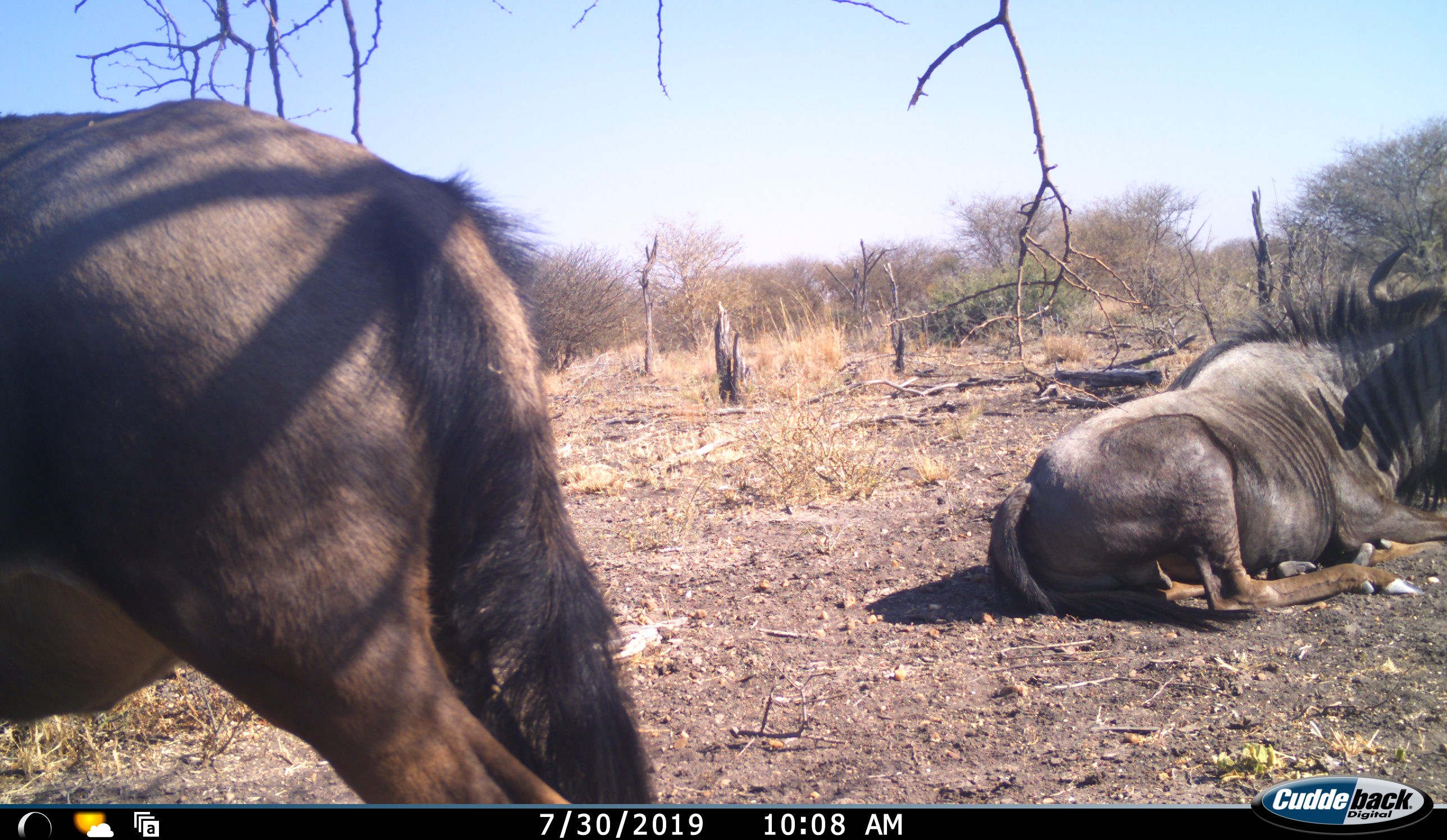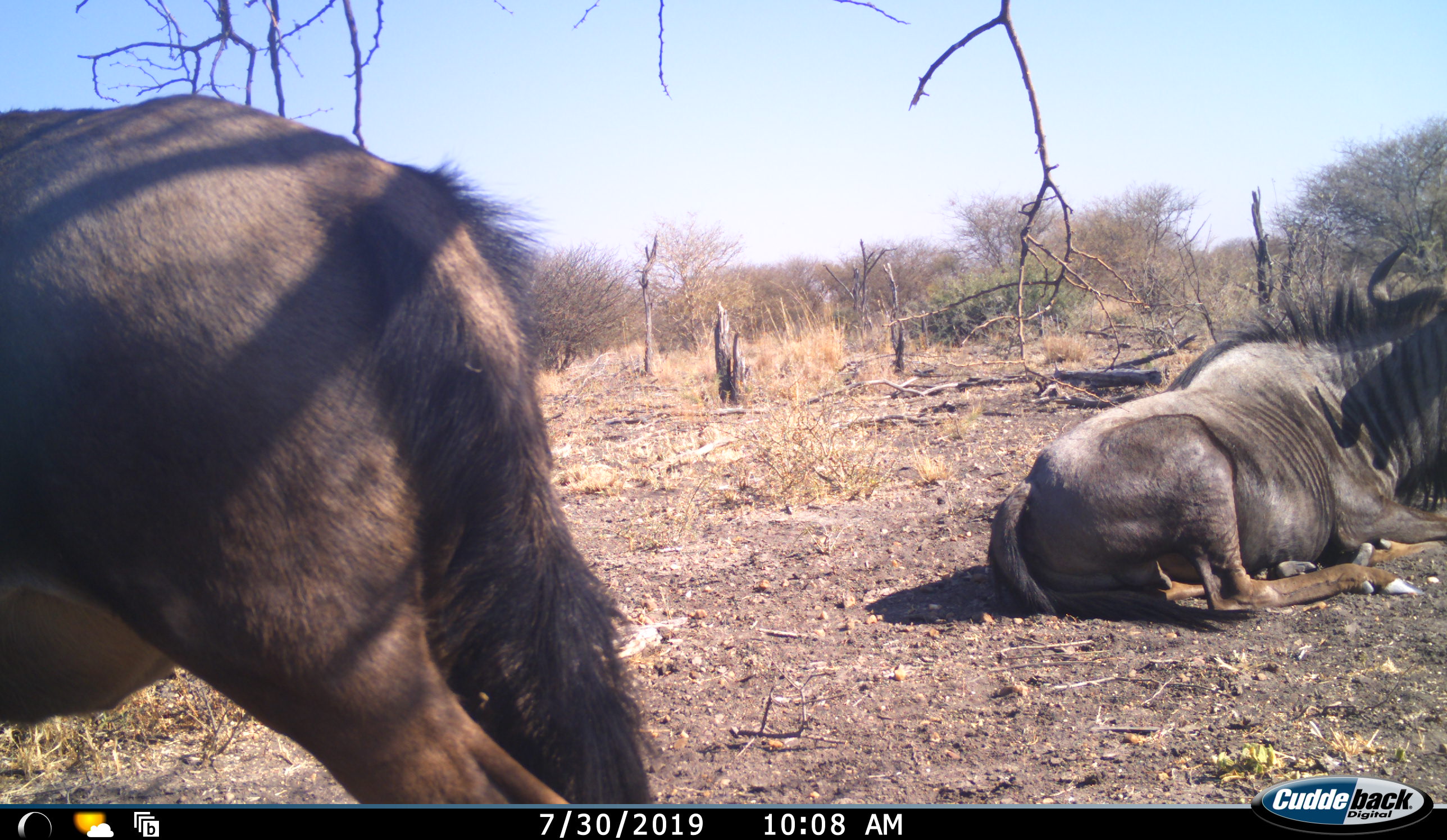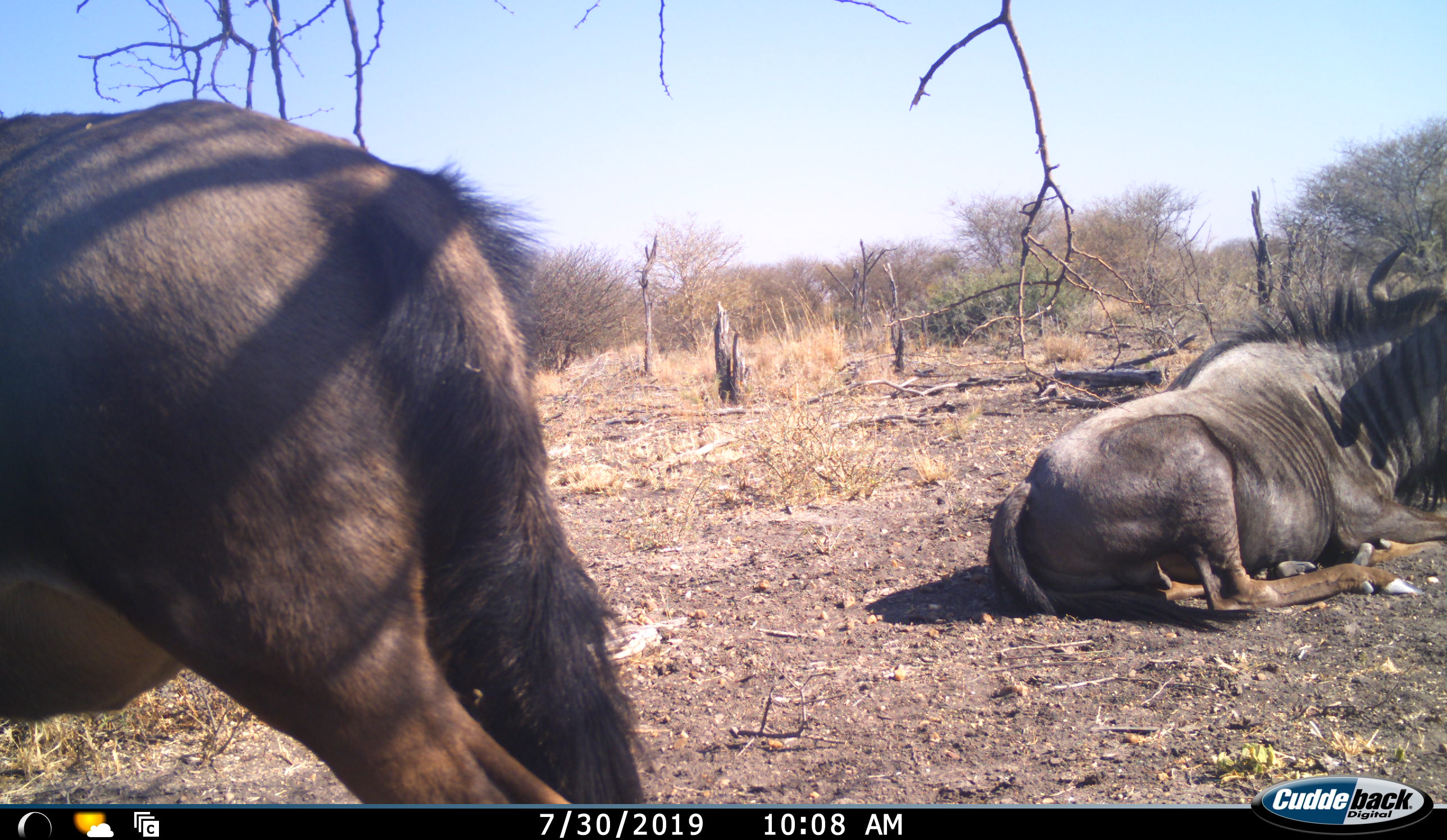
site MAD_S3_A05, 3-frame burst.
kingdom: Animalia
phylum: Chordata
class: Mammalia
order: Artiodactyla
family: Bovidae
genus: Connochaetes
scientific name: Connochaetes taurinus taurinus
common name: blue wildebeest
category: wildebeestblue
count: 2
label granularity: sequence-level